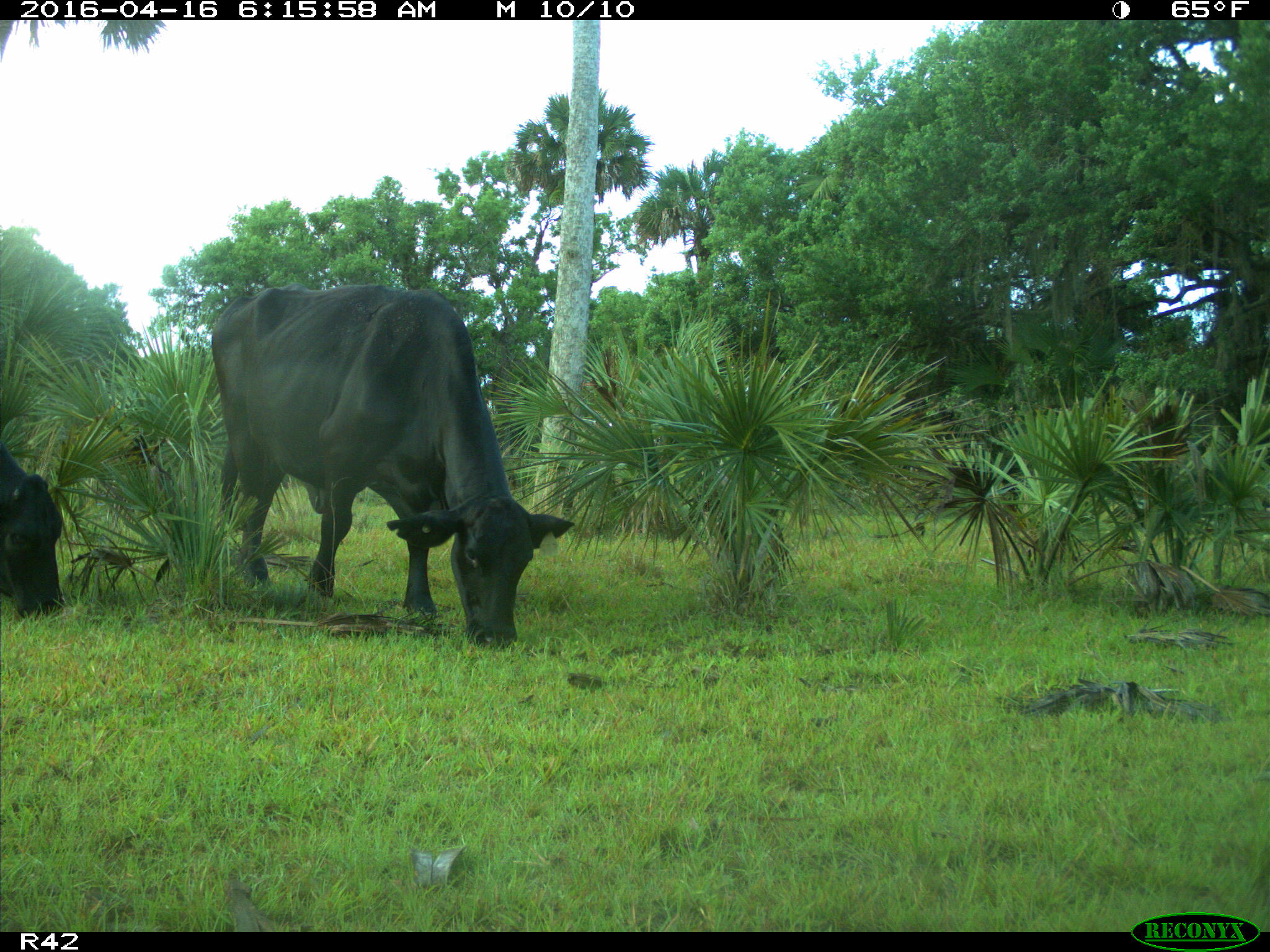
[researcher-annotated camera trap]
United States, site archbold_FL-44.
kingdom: Animalia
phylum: Chordata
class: Mammalia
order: Artiodactyla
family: Bovidae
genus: Bos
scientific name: Bos taurus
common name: domestic cow